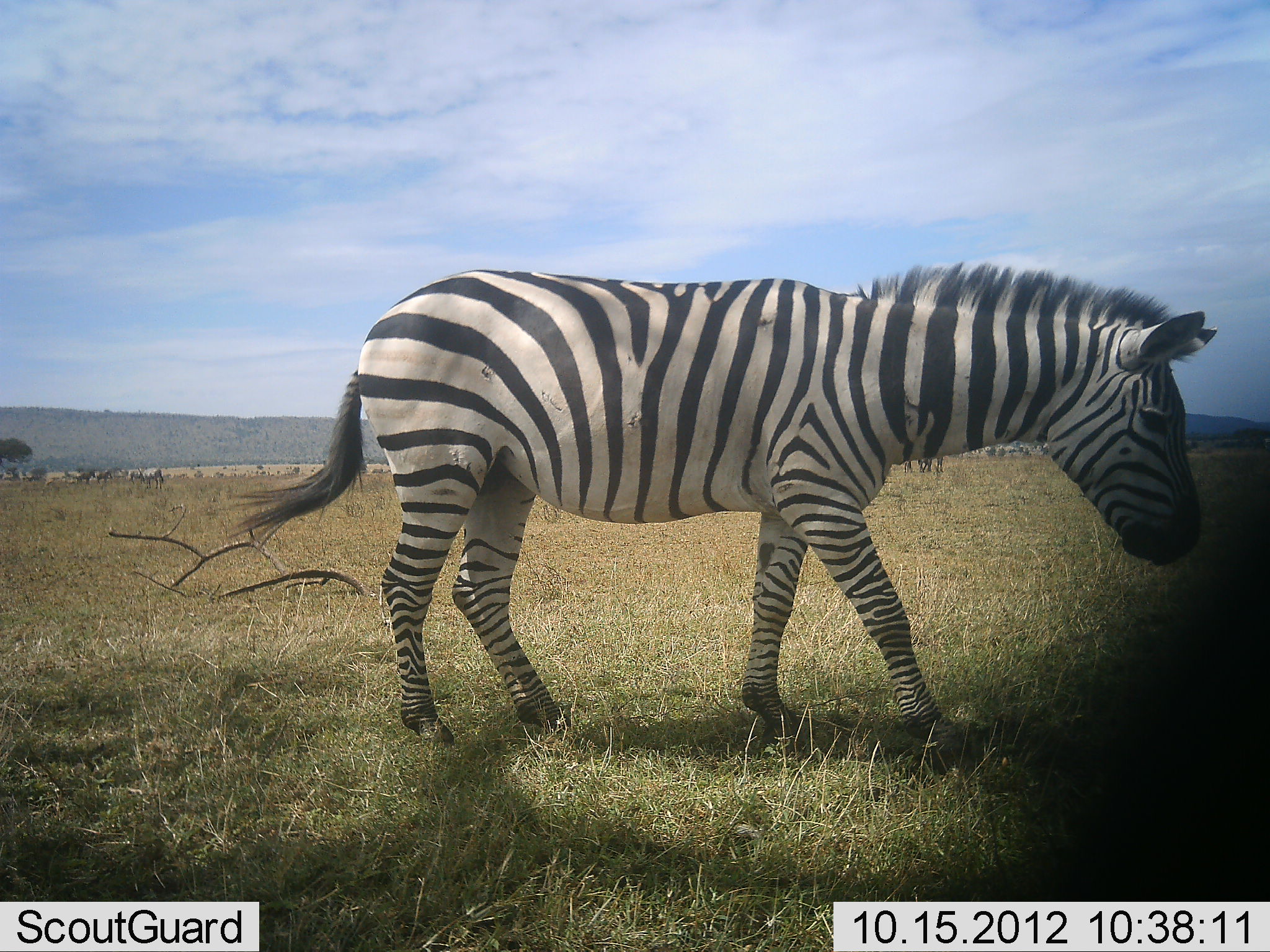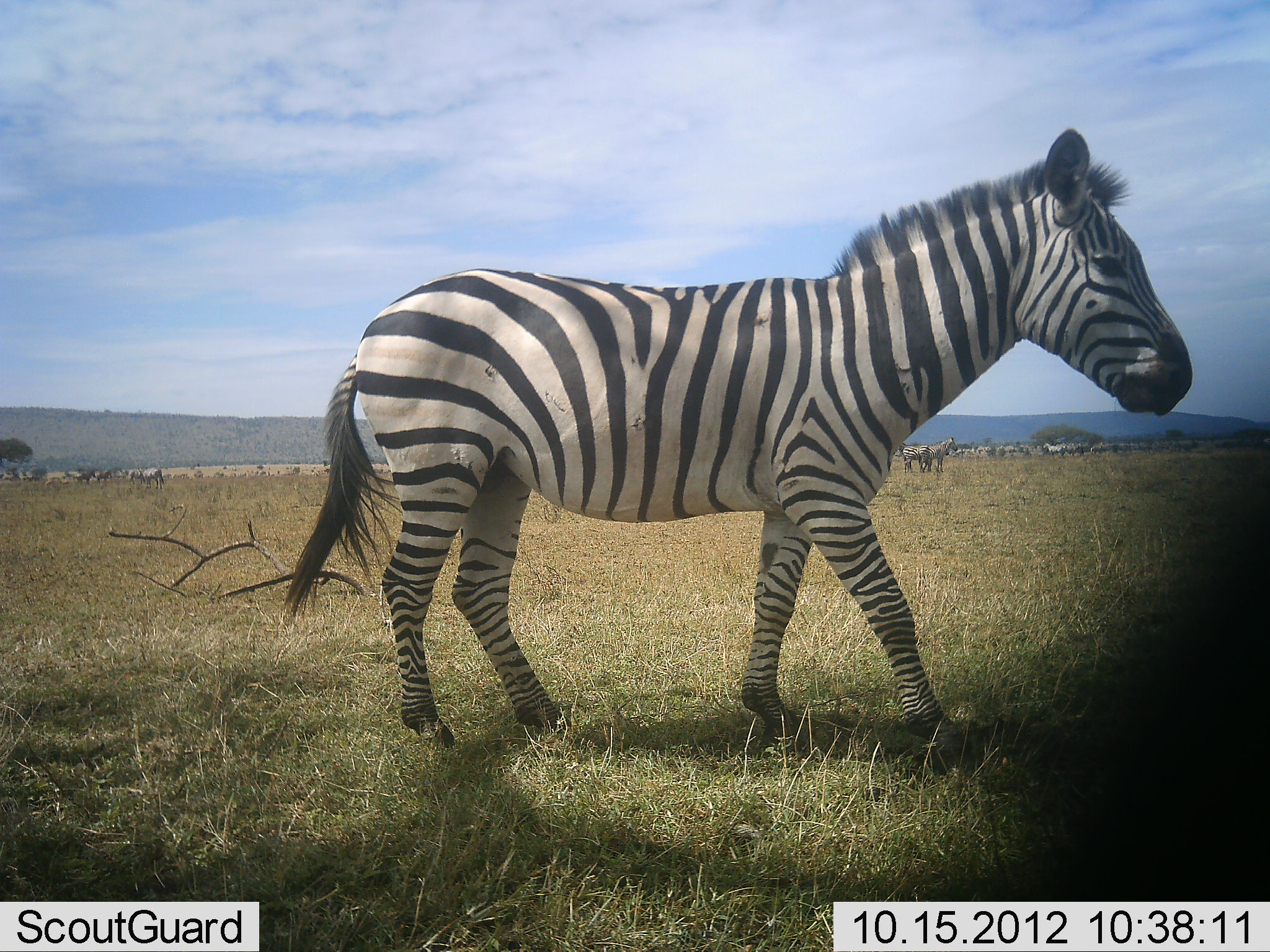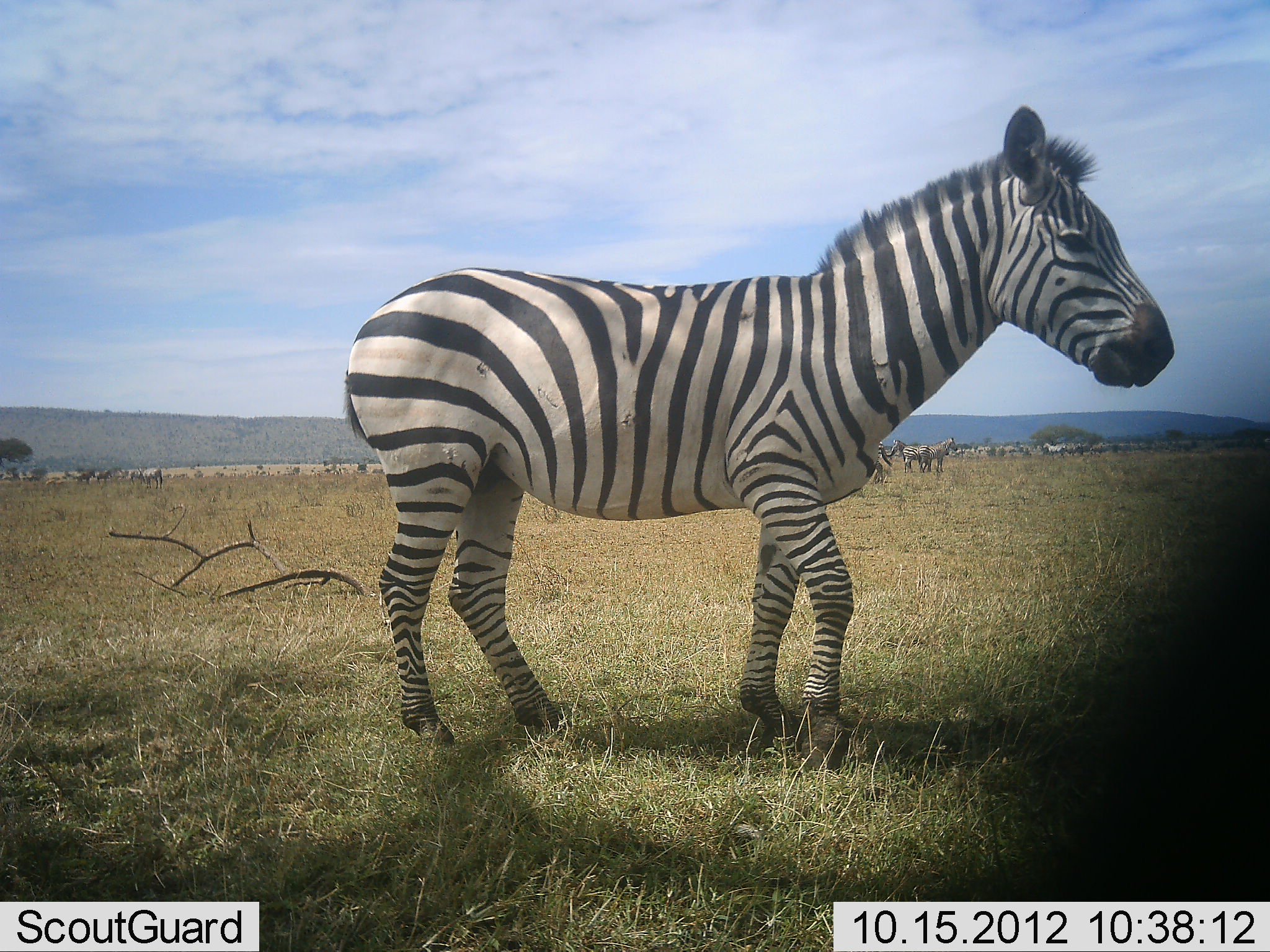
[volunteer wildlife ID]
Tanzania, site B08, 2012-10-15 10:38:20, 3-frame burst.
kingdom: Animalia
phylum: Chordata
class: Mammalia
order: Perissodactyla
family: Equidae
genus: Equus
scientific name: Equus quagga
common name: plains zebra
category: zebra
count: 1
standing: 82%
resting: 0%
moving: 9%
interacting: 0%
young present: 0%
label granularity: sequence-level